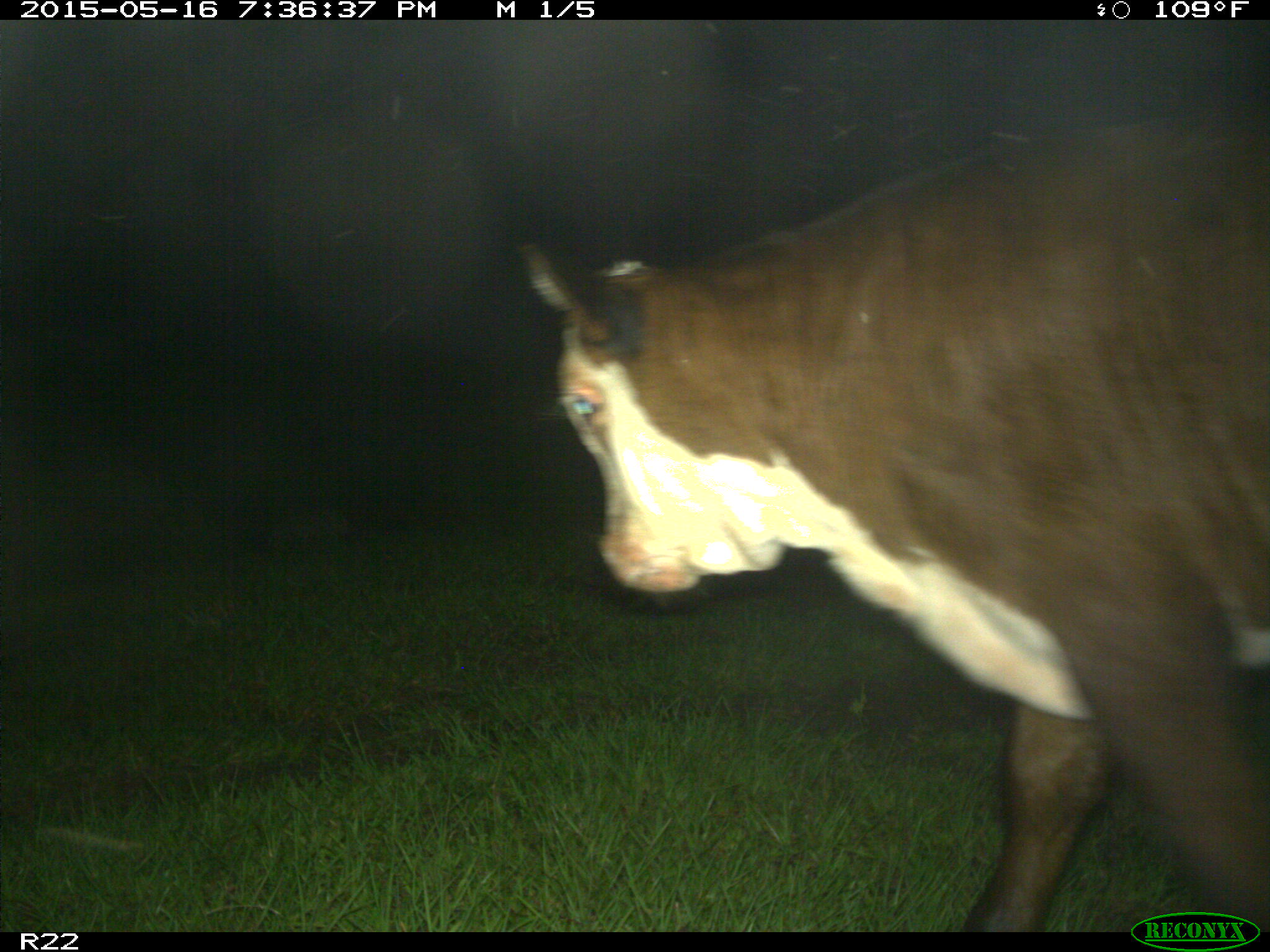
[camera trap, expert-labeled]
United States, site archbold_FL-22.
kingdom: Animalia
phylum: Chordata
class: Mammalia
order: Artiodactyla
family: Bovidae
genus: Bos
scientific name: Bos taurus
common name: domestic cow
Bos taurus (domestic cow).